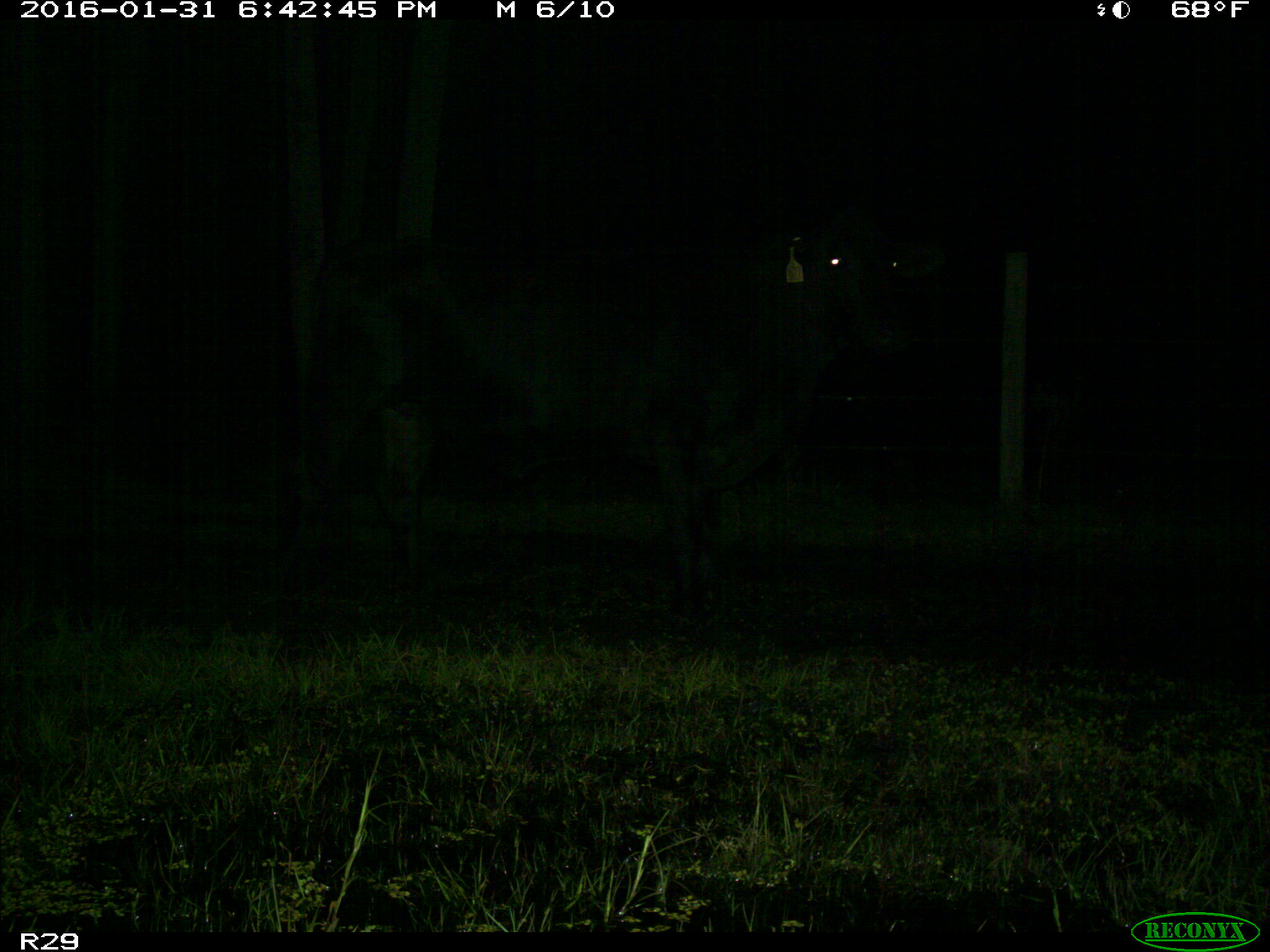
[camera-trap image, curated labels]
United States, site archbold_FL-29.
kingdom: Animalia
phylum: Chordata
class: Mammalia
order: Artiodactyla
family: Bovidae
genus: Bos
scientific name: Bos taurus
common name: domestic cow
Bos taurus (domestic cow).